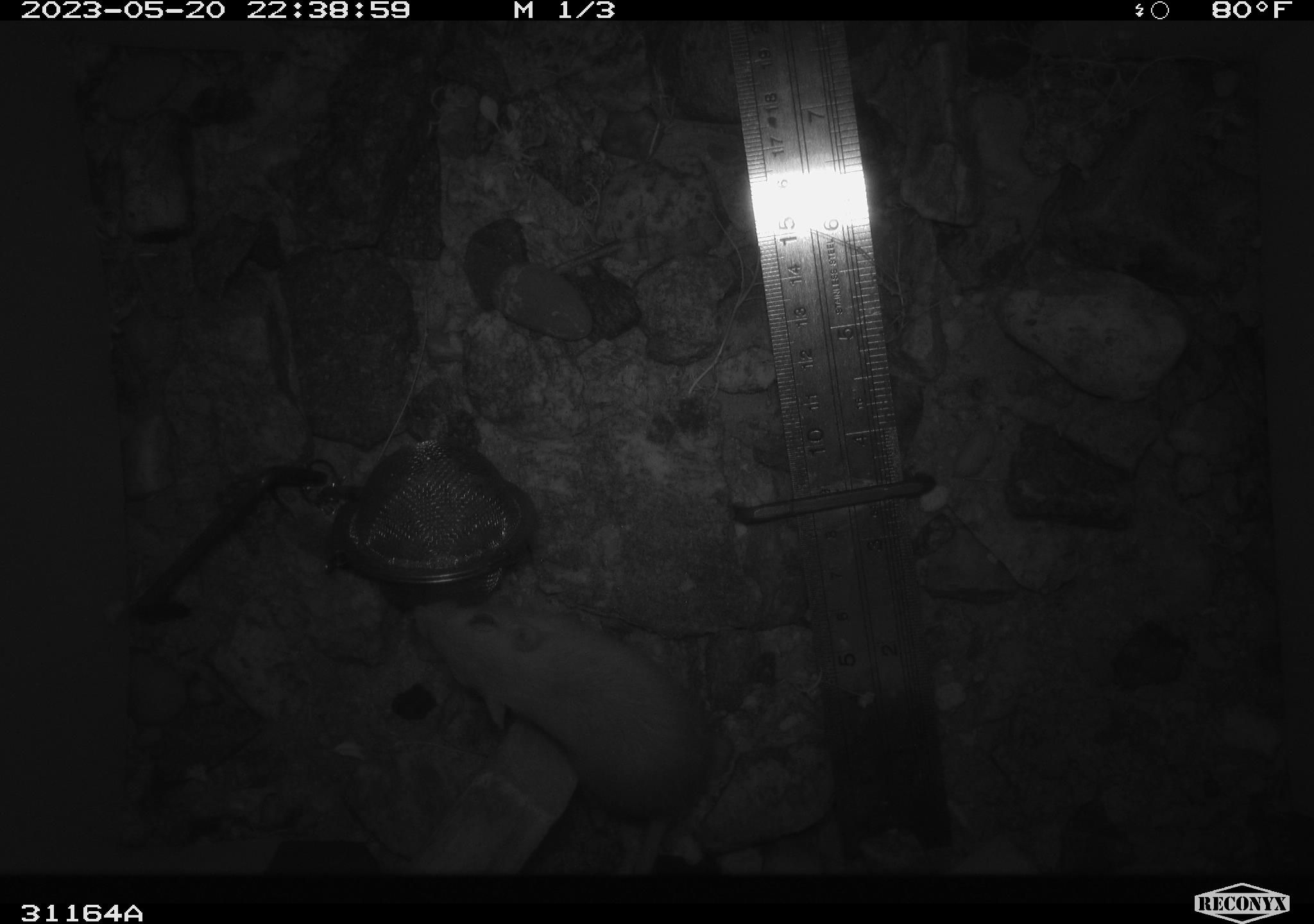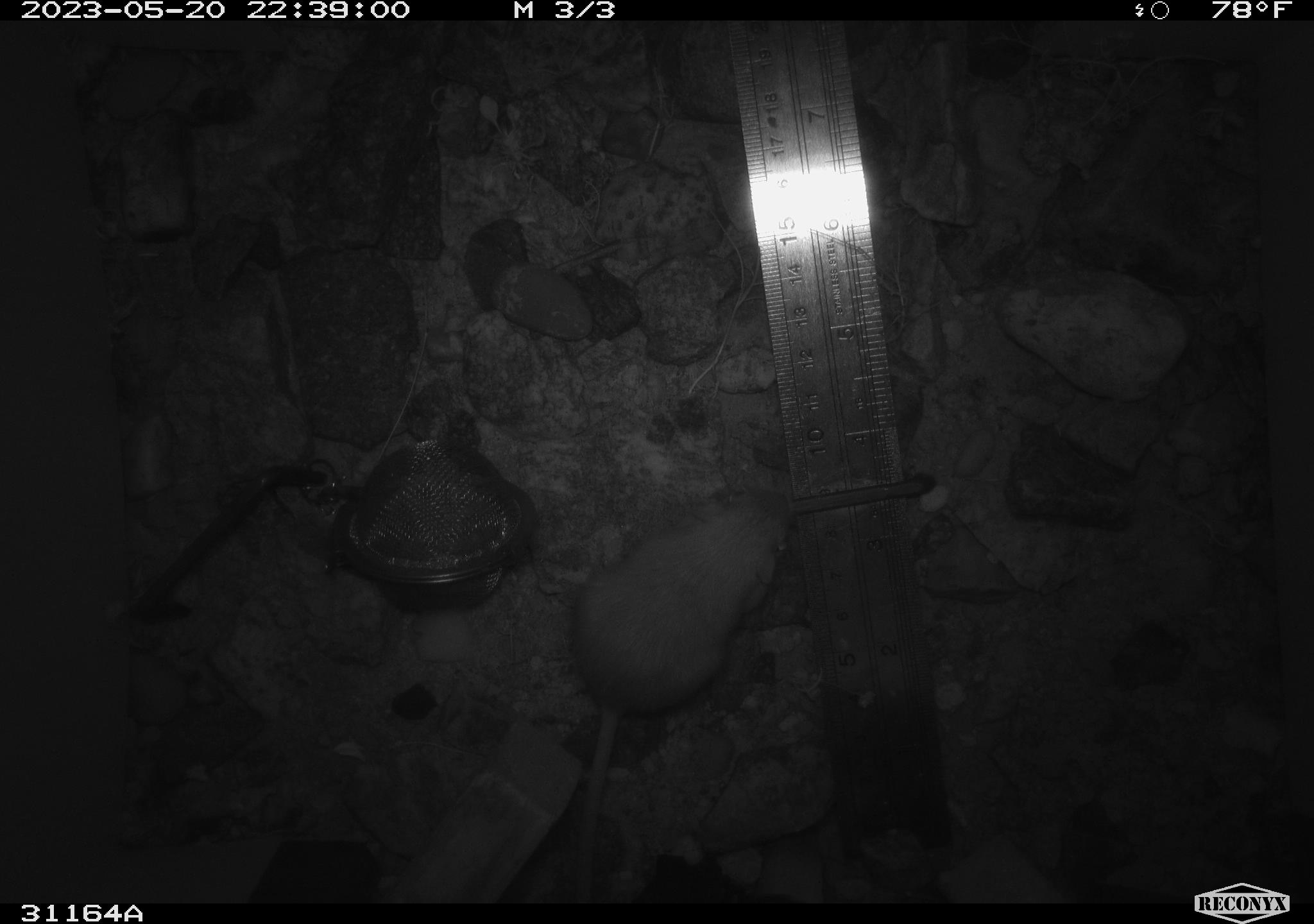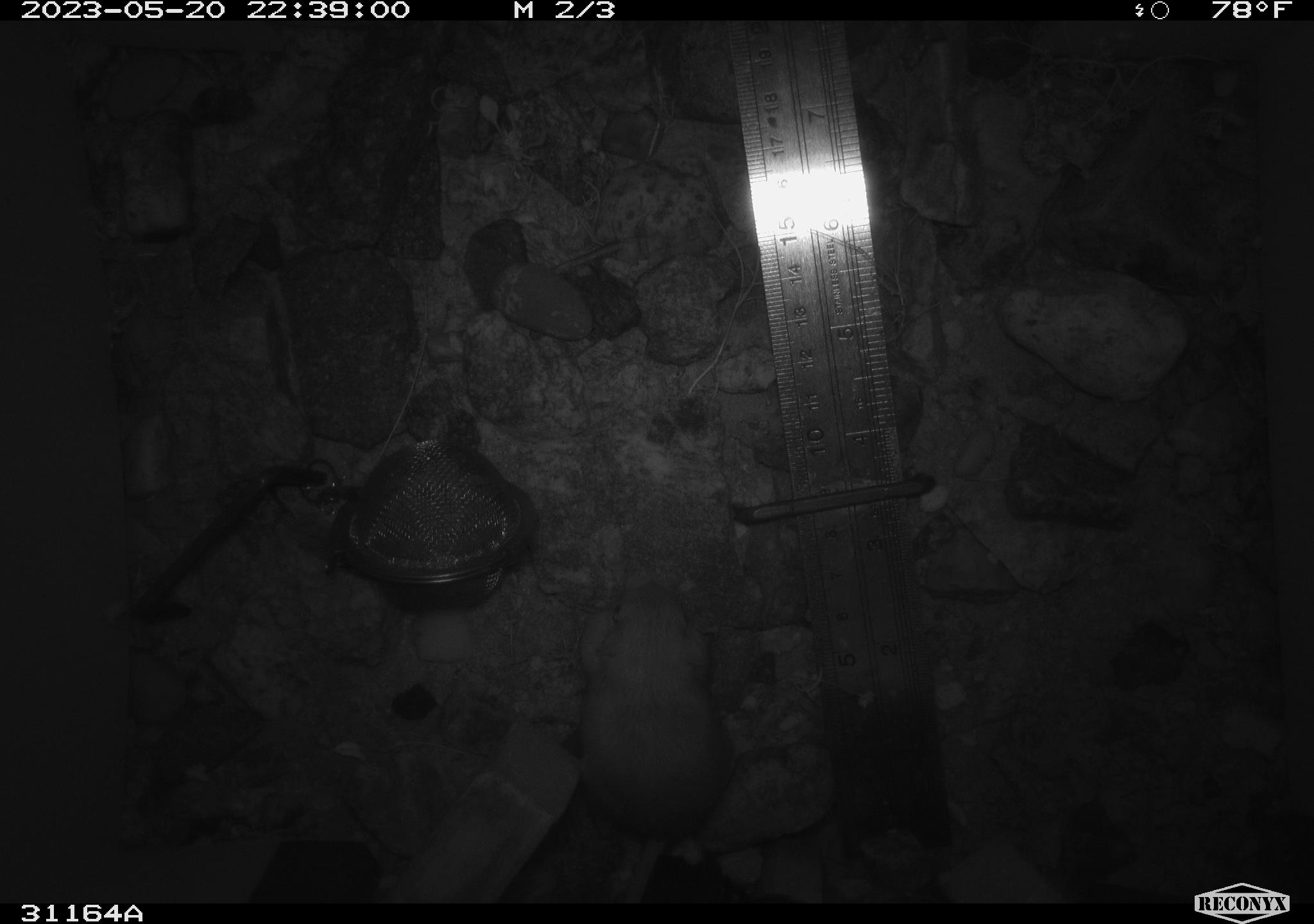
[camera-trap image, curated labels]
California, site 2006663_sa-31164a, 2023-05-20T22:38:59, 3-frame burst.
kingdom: Animalia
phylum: Chordata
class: Mammalia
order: Rodentia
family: Heteromyidae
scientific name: Heteromyidae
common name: kangaroo rats and pocket mice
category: heteromyidae family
Heteromyidae family (kangaroo rats and pocket mice) (Heteromyidae).